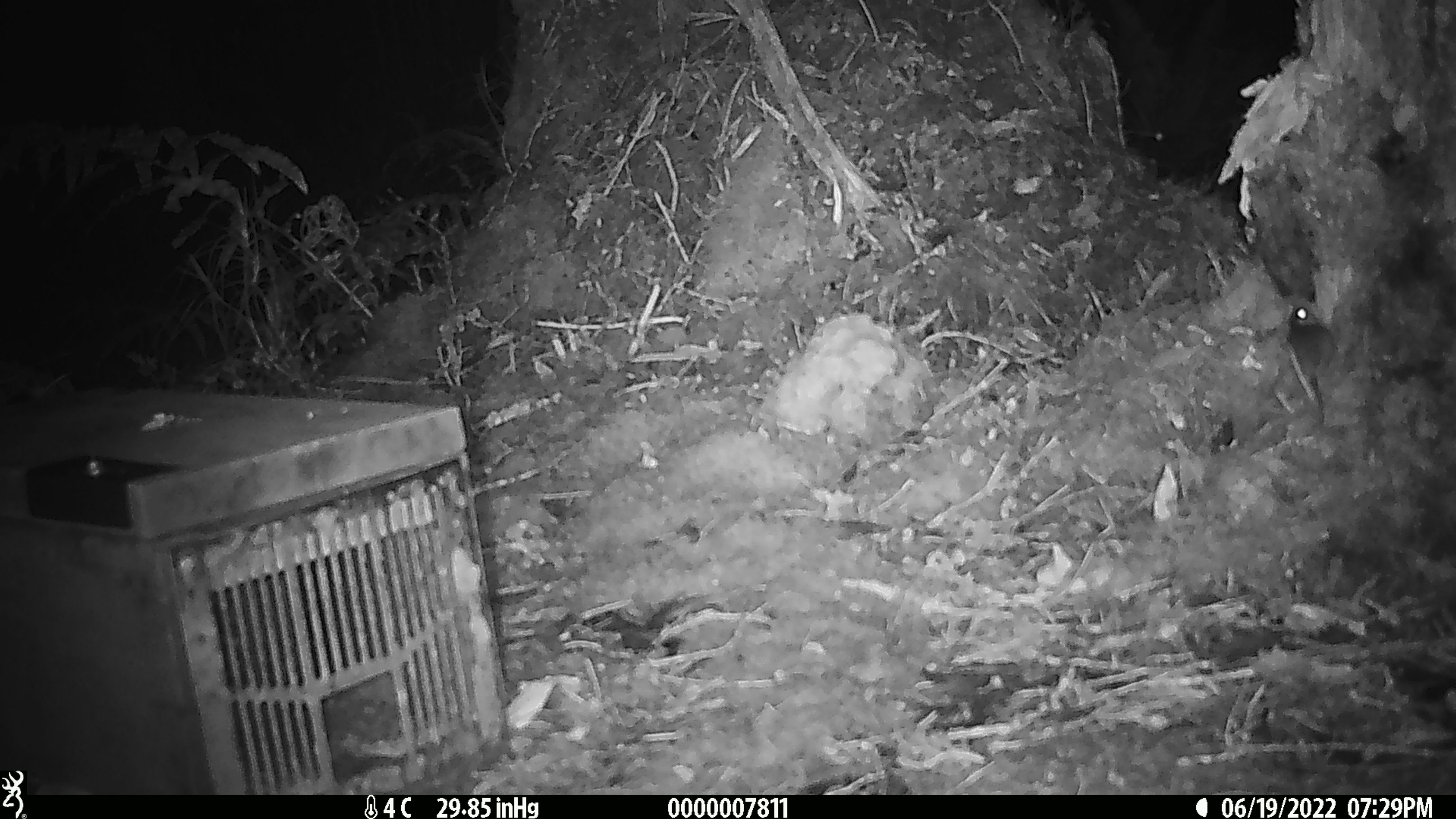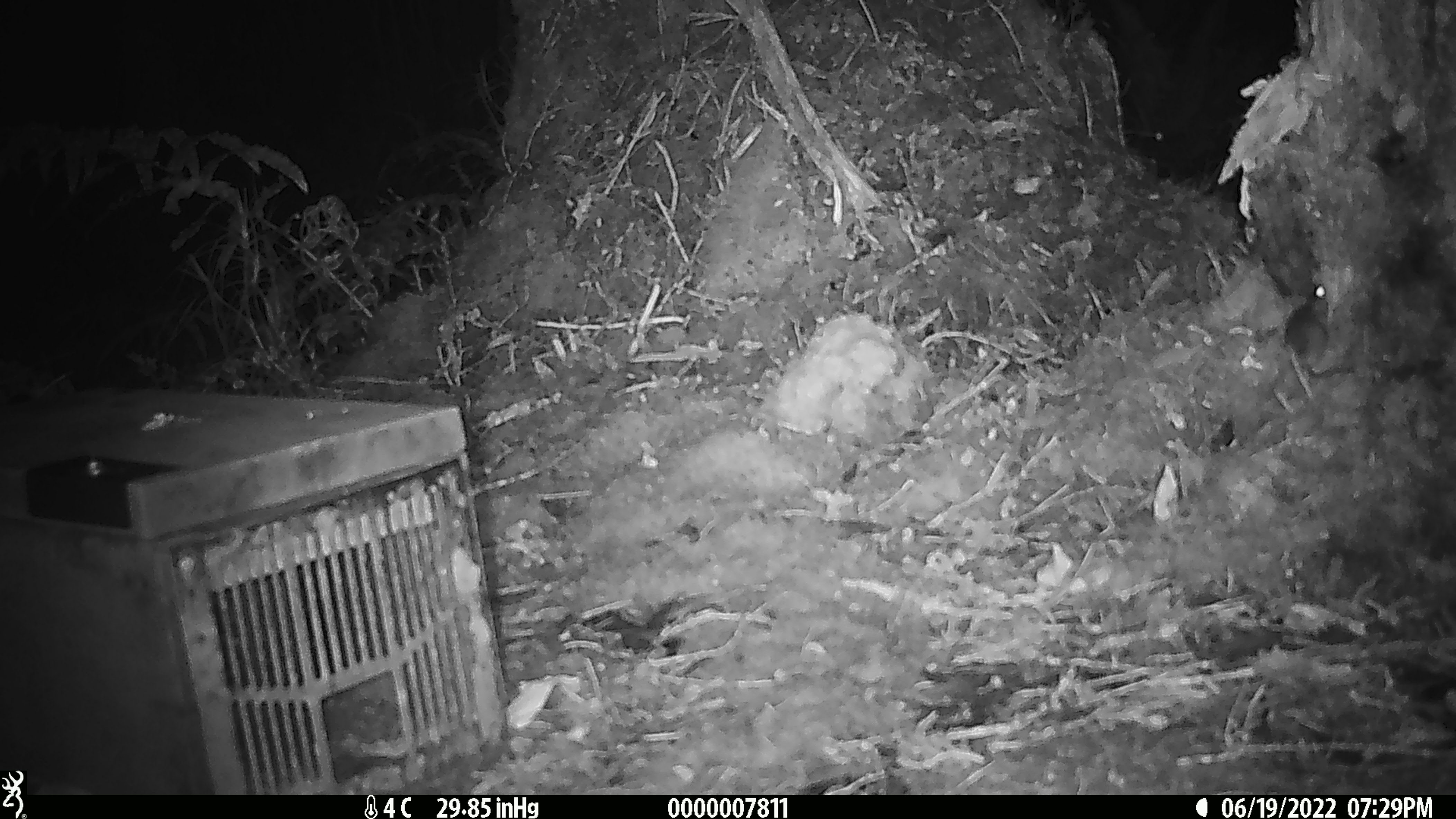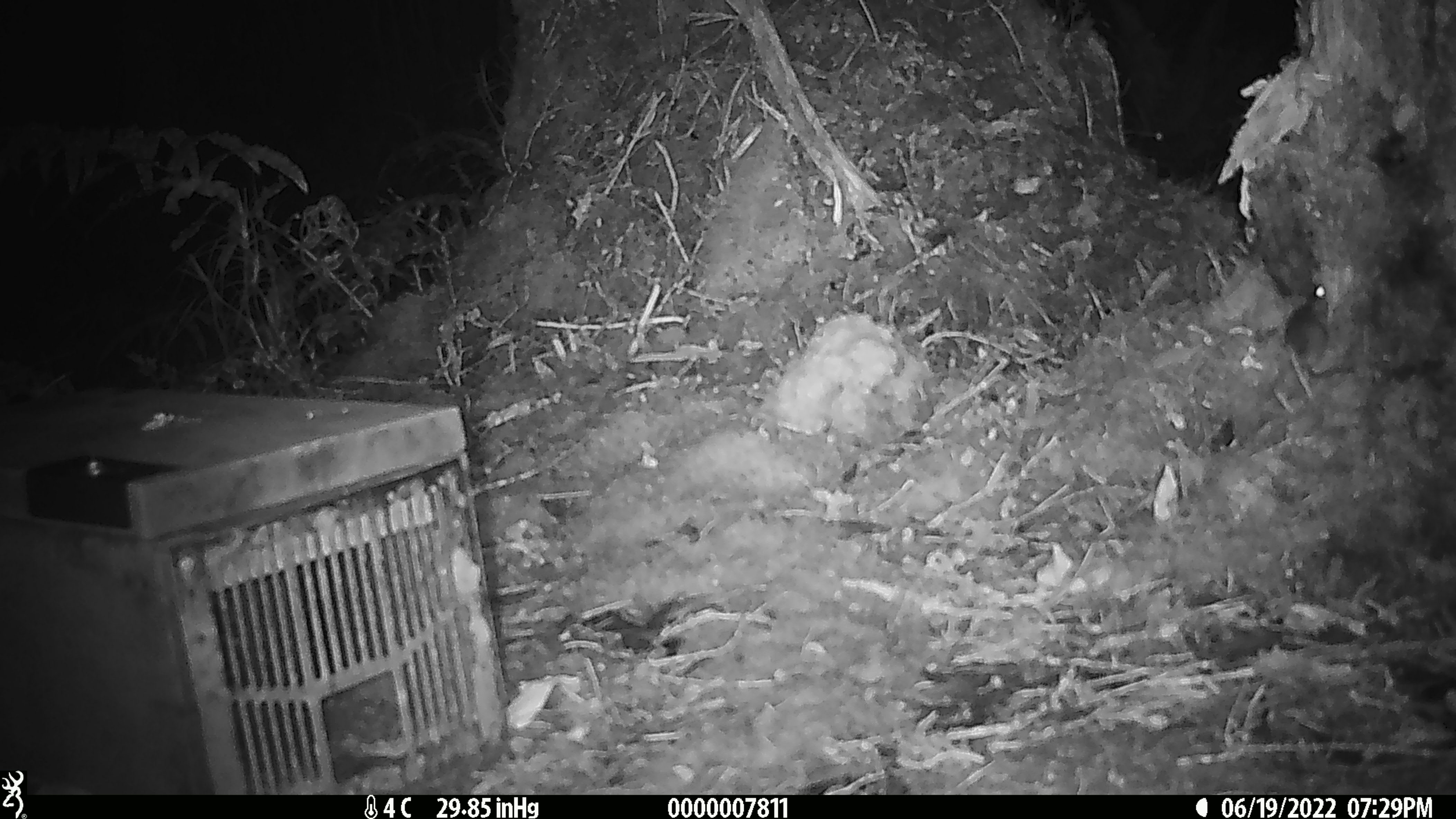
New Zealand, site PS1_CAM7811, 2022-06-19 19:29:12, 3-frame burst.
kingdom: Animalia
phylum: Chordata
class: Mammalia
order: Rodentia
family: Muridae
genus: Mus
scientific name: Mus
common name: mouse